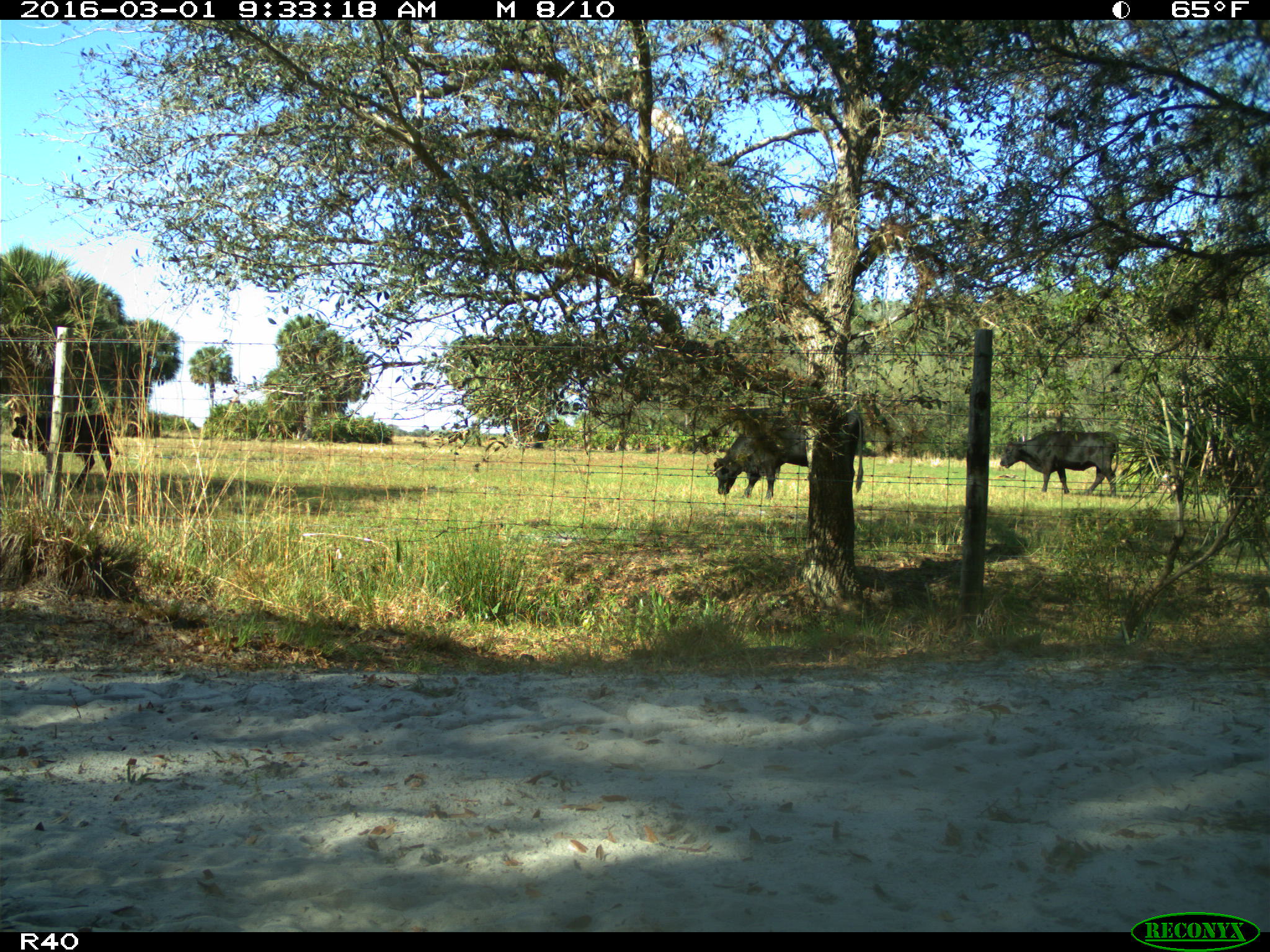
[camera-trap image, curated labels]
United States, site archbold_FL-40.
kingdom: Animalia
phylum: Chordata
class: Mammalia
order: Artiodactyla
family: Bovidae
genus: Bos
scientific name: Bos taurus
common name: domestic cow